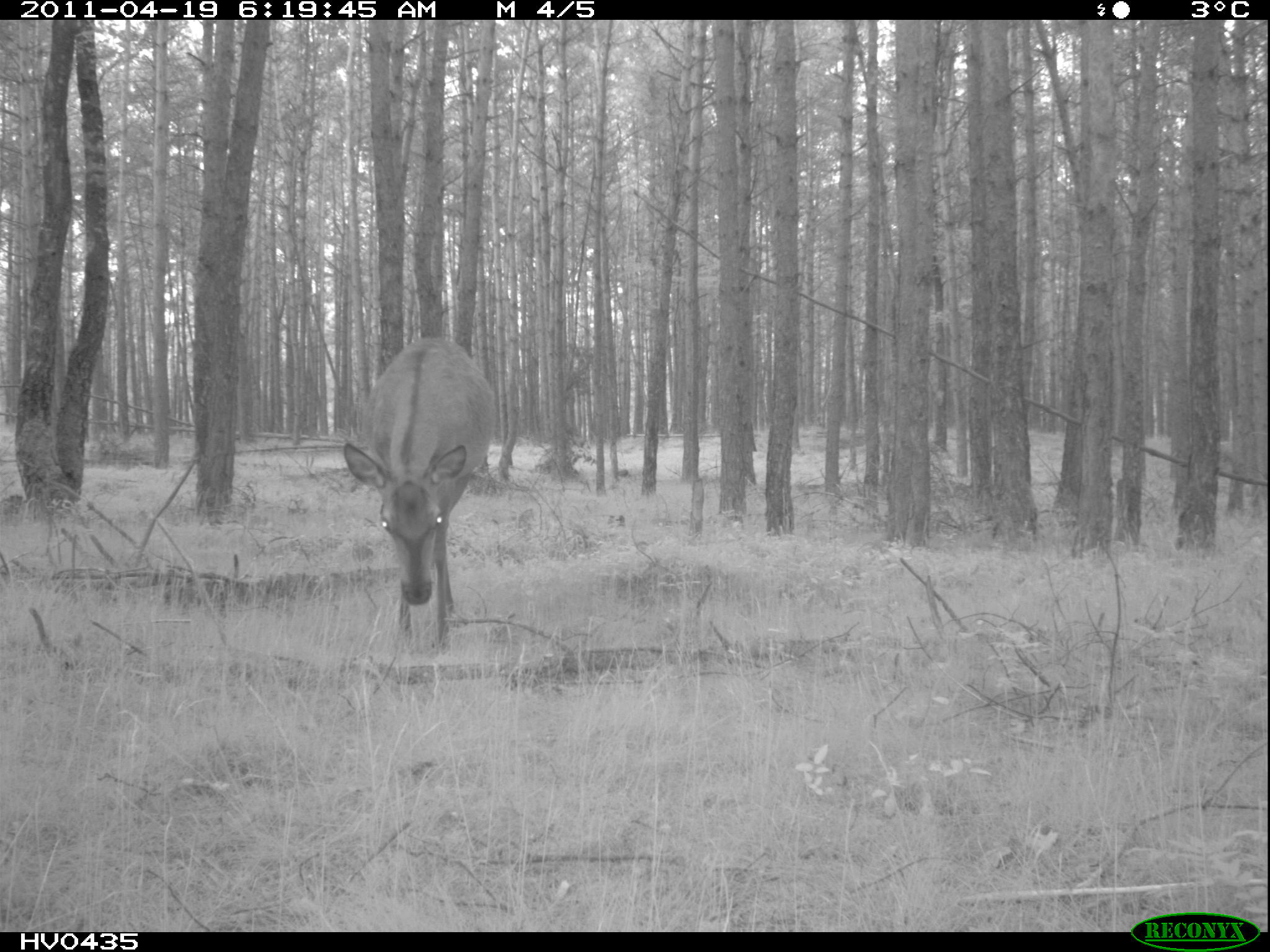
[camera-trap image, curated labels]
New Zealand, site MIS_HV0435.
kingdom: Animalia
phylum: Chordata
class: Mammalia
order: Artiodactyla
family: Cervidae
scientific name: Cervidae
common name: deer